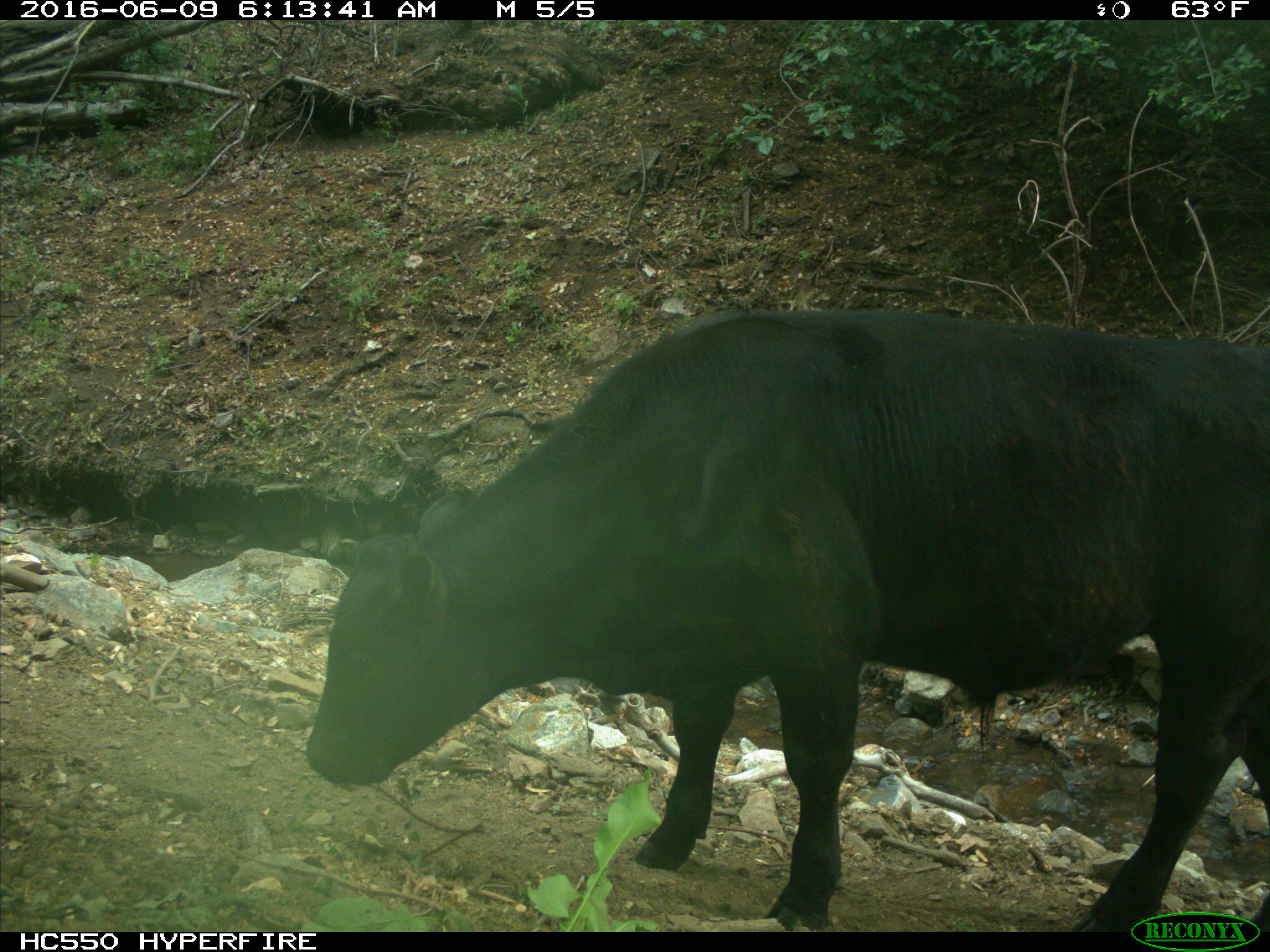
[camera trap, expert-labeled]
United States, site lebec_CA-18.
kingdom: Animalia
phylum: Chordata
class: Mammalia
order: Artiodactyla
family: Bovidae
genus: Bos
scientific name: Bos taurus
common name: domestic cow